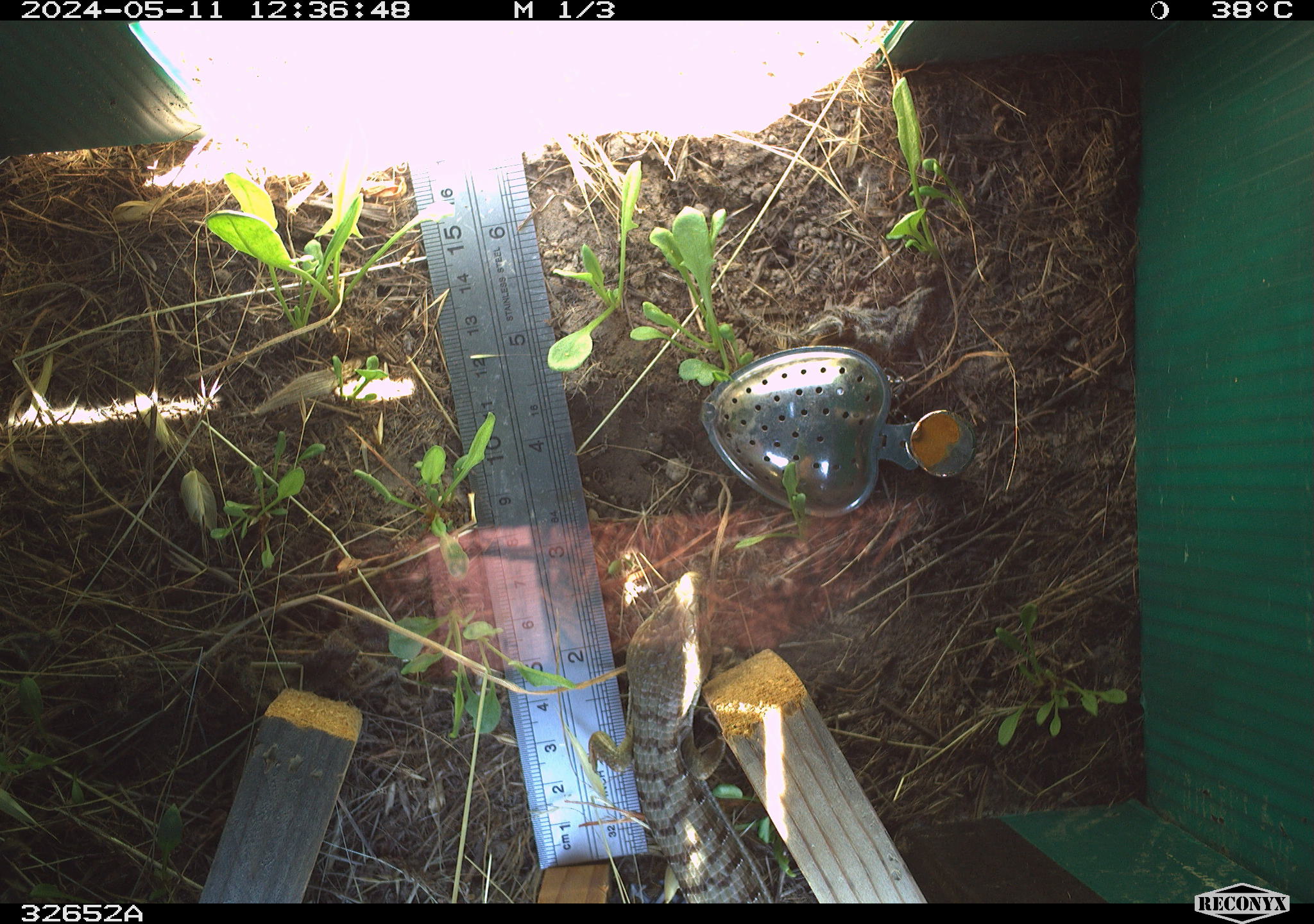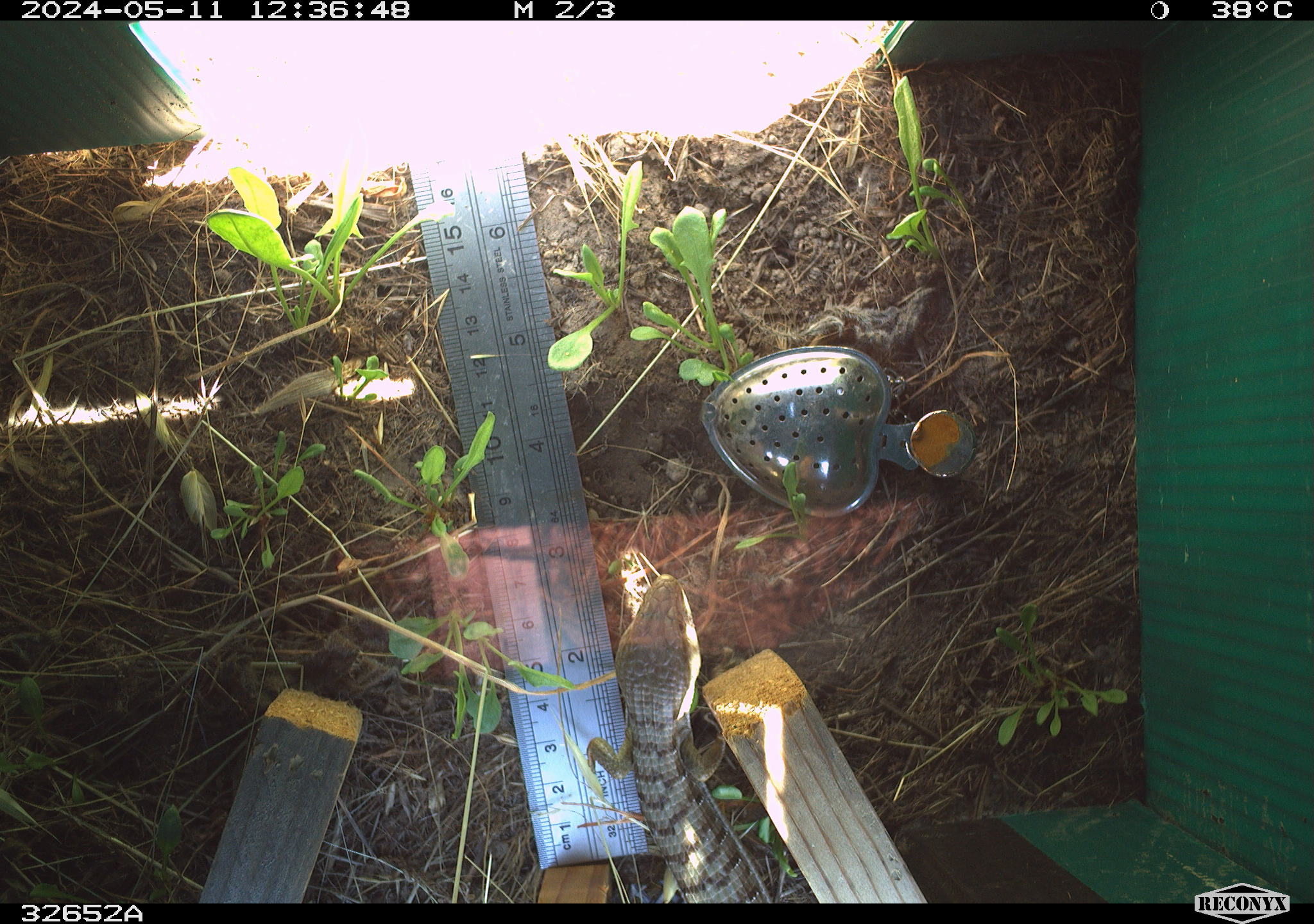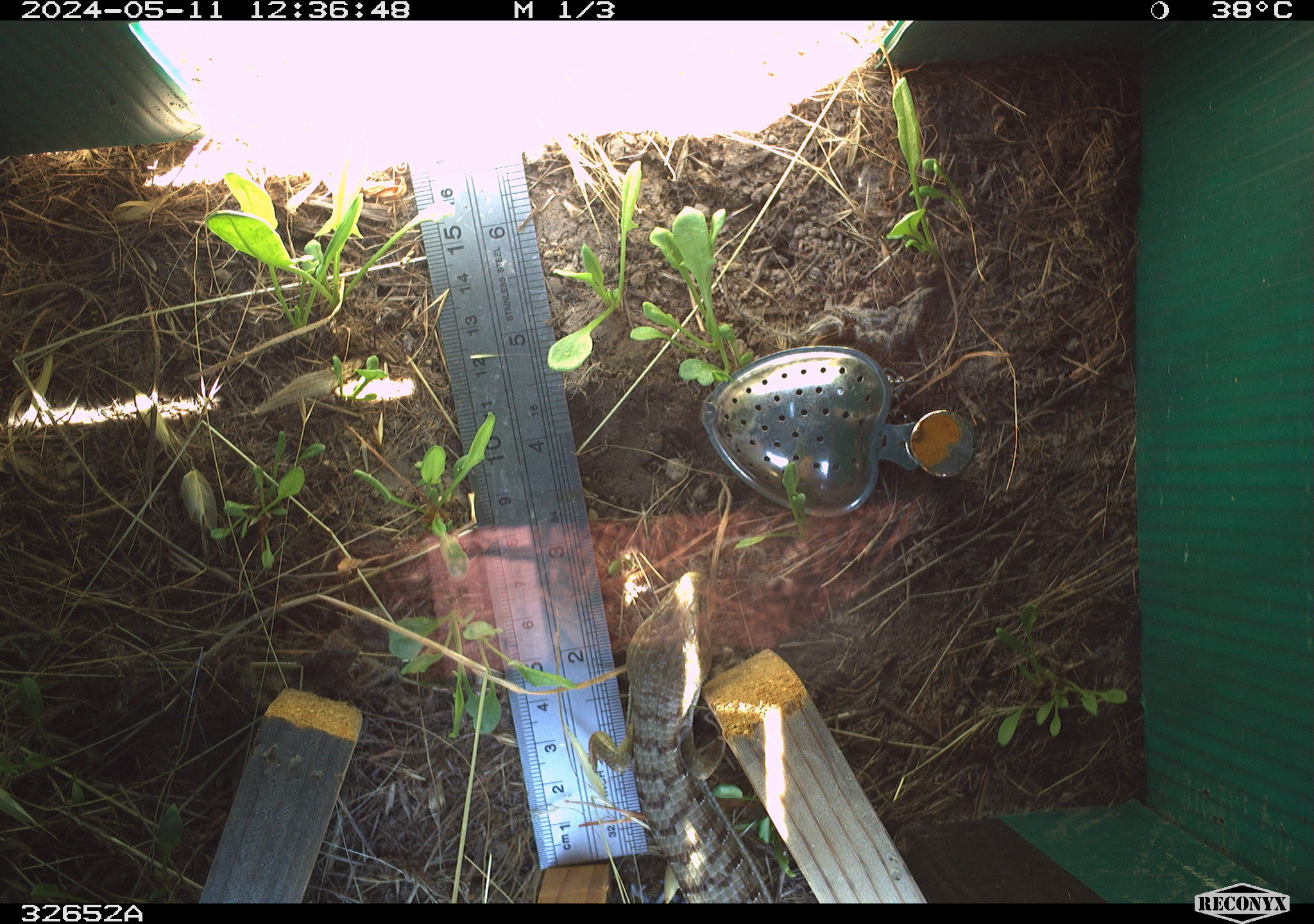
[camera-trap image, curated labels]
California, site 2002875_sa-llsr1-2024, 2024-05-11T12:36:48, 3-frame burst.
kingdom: Animalia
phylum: Chordata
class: Reptilia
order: Squamata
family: Anguidae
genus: Elgaria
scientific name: Elgaria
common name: alligator lizards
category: elgaria species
Elgaria species (alligator lizards) (Elgaria).